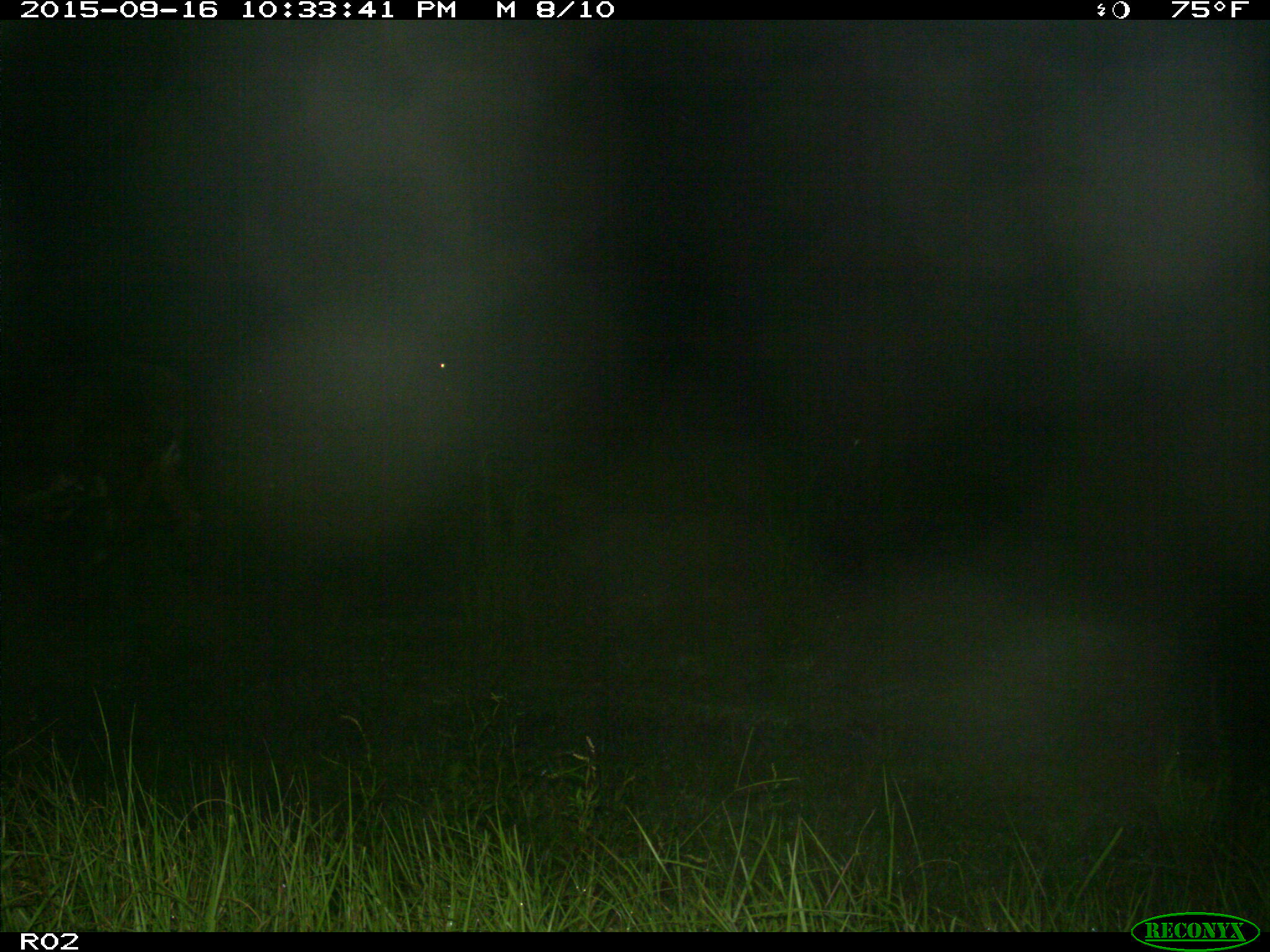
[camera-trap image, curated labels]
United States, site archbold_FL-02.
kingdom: Animalia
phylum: Chordata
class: Mammalia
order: Artiodactyla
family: Bovidae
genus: Bos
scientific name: Bos taurus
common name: domestic cow